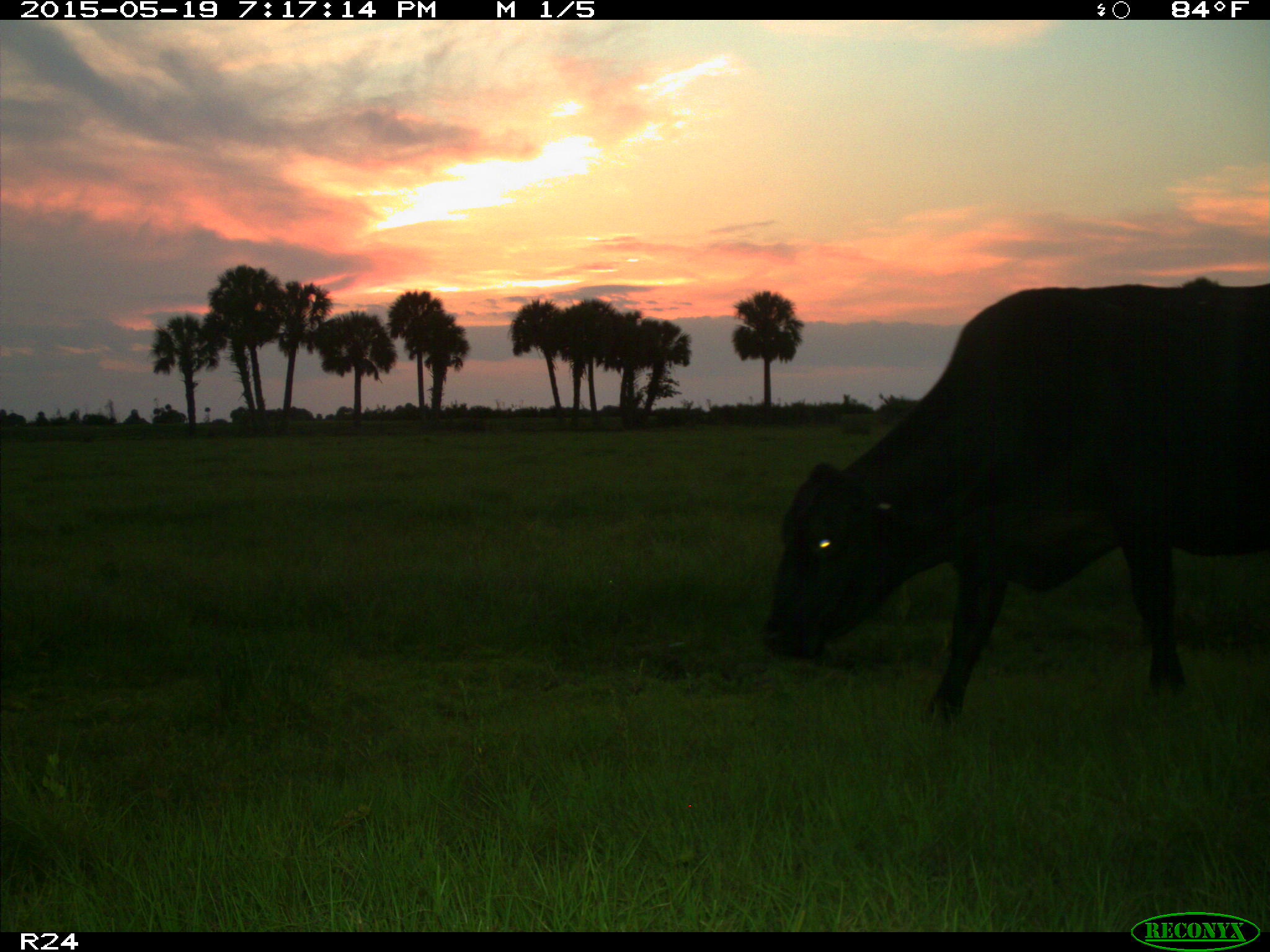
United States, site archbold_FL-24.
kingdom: Animalia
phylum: Chordata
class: Mammalia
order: Artiodactyla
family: Bovidae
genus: Bos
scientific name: Bos taurus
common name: domestic cow